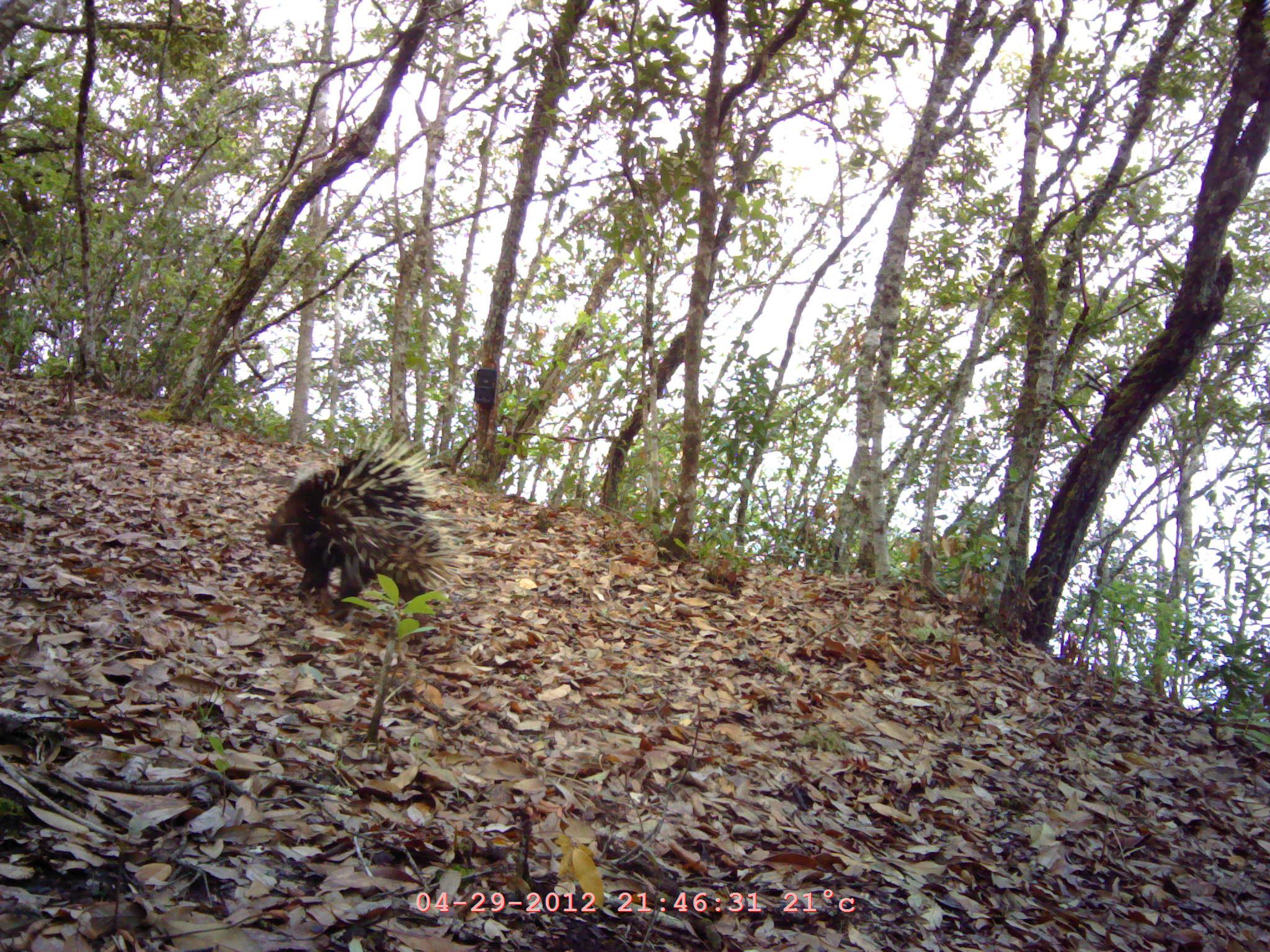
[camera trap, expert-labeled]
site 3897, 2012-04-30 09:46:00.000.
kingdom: Animalia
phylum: Chordata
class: Mammalia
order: Rodentia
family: Hystricidae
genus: Hystrix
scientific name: Hystrix brachyura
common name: east asian porcupine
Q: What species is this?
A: Hystrix brachyura (east asian porcupine).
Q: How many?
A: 1.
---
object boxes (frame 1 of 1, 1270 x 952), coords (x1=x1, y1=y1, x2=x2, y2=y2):
hystrix brachyura: (x1=263, y1=426, x2=474, y2=615)